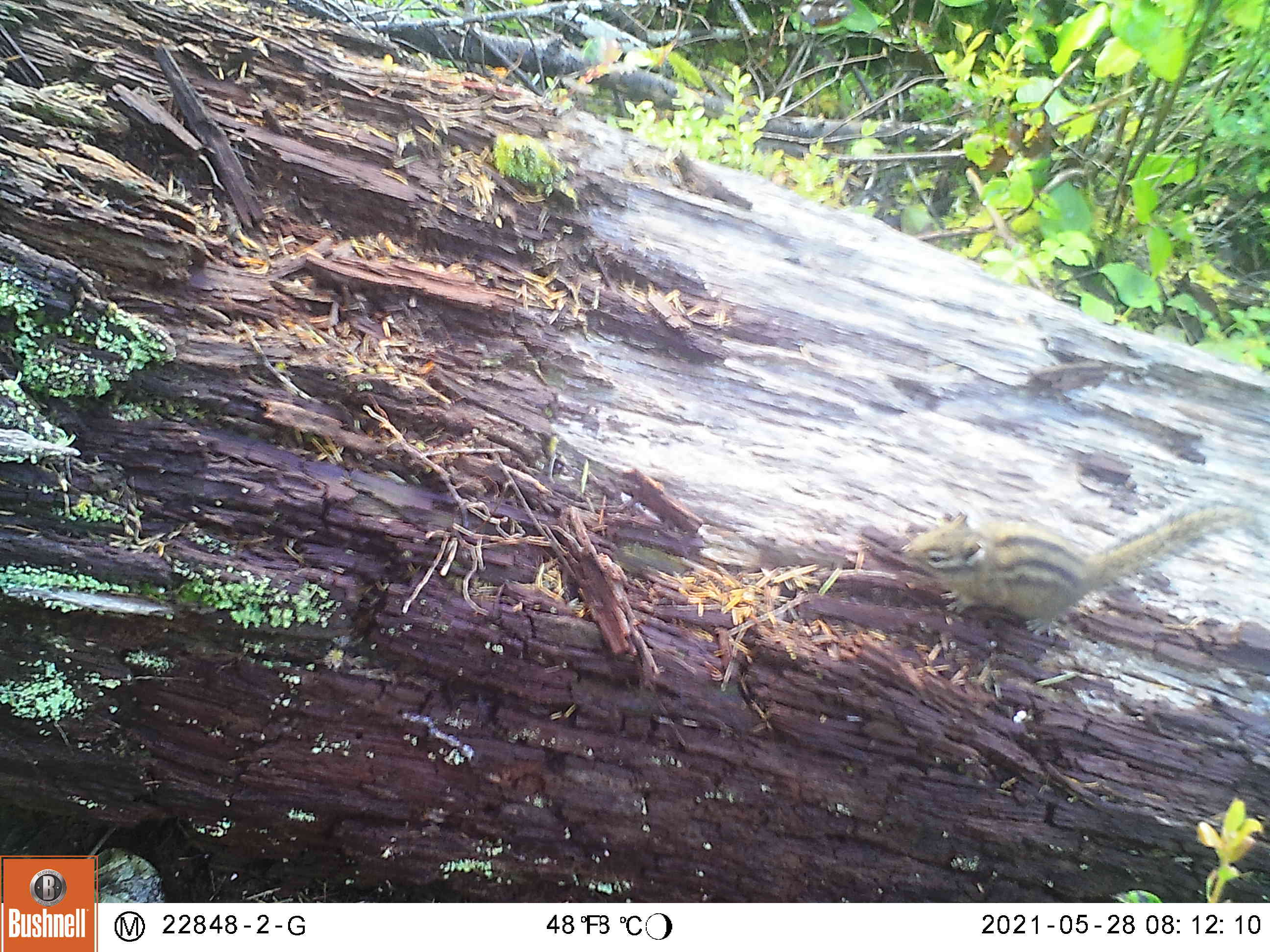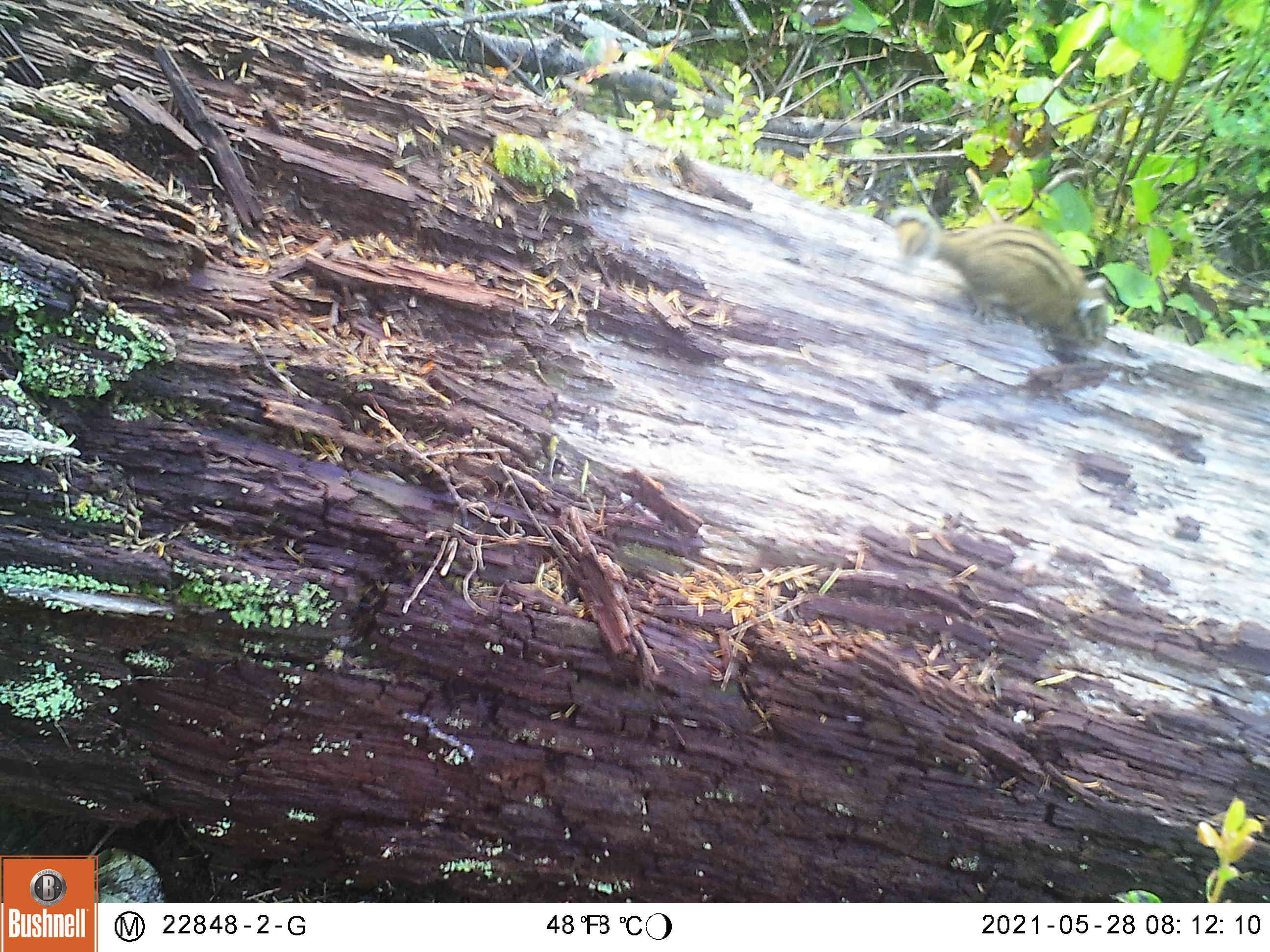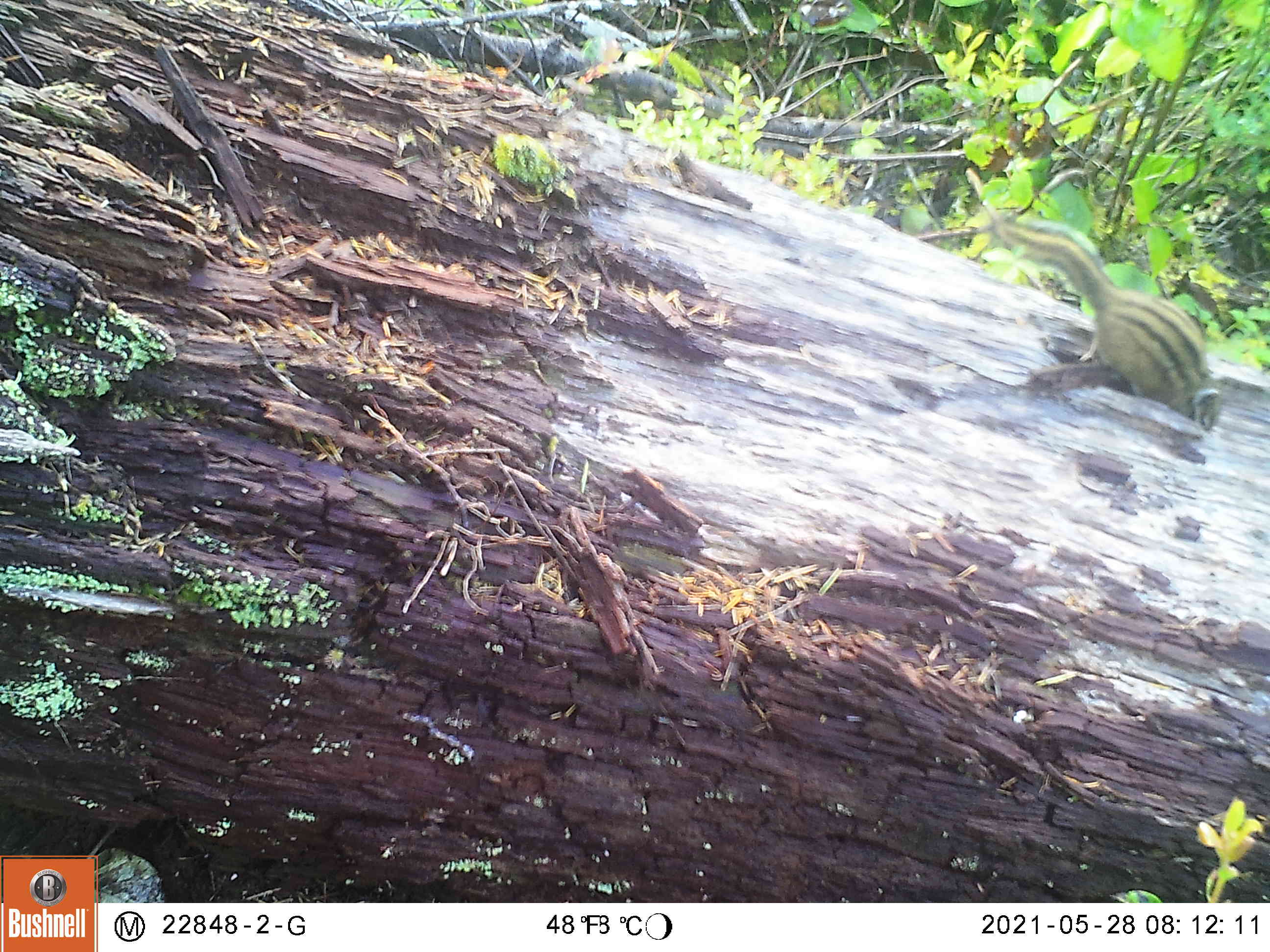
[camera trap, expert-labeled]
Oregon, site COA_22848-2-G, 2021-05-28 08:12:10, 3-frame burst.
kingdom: Animalia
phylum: Chordata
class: Mammalia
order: Rodentia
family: Sciuridae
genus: Neotamias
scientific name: Neotamias townsendii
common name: townsend's chipmunk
Townsend's chipmunk (Neotamias townsendii).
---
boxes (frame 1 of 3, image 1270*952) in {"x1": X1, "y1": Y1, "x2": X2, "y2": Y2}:
townsend's chipmunk: {"x1": 890, "y1": 493, "x2": 1262, "y2": 644}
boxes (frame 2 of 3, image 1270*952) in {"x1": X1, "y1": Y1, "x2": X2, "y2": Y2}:
townsend's chipmunk: {"x1": 879, "y1": 198, "x2": 1120, "y2": 368}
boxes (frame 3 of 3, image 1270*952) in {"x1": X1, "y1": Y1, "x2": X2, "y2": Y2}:
townsend's chipmunk: {"x1": 980, "y1": 204, "x2": 1231, "y2": 441}